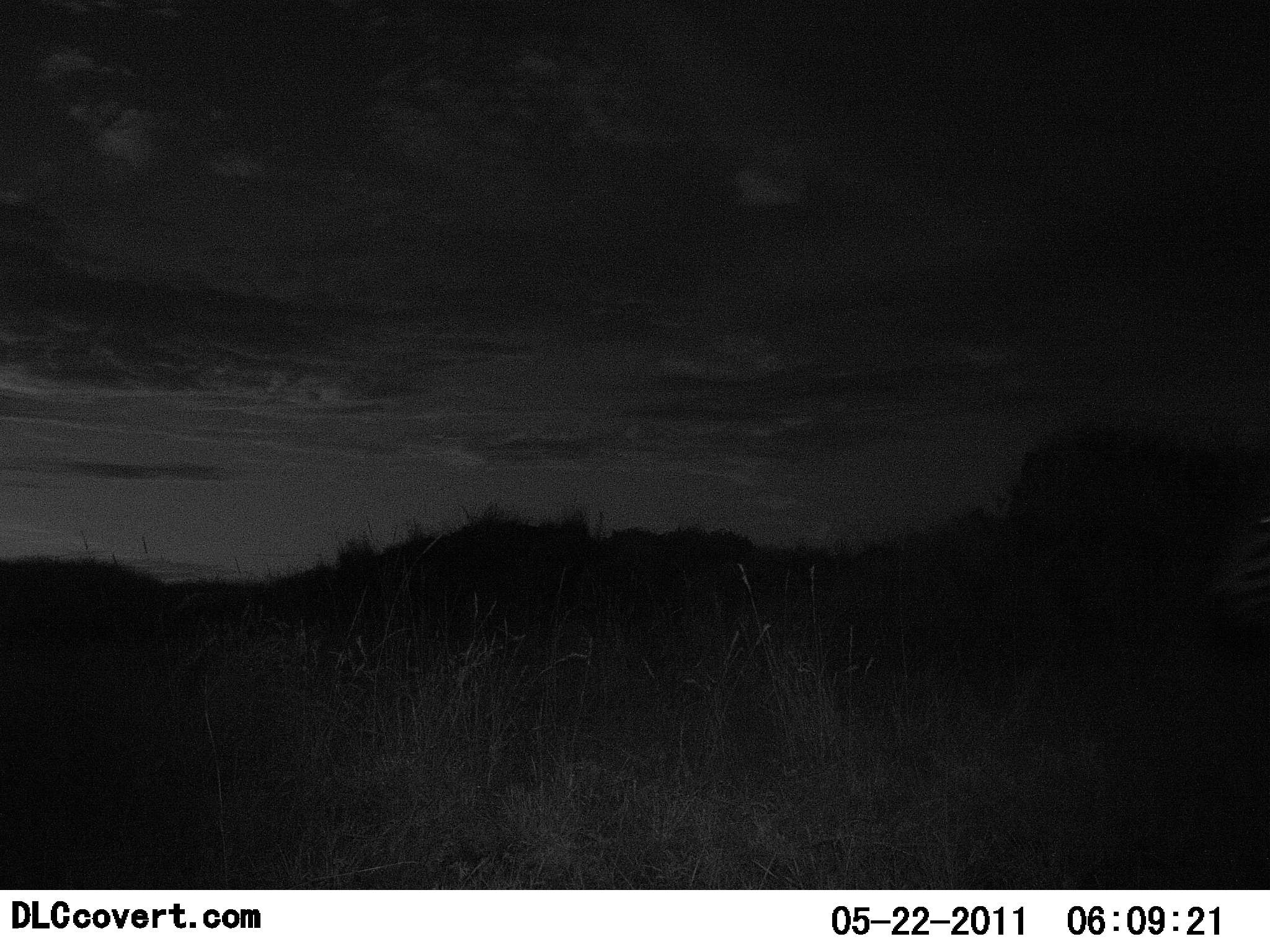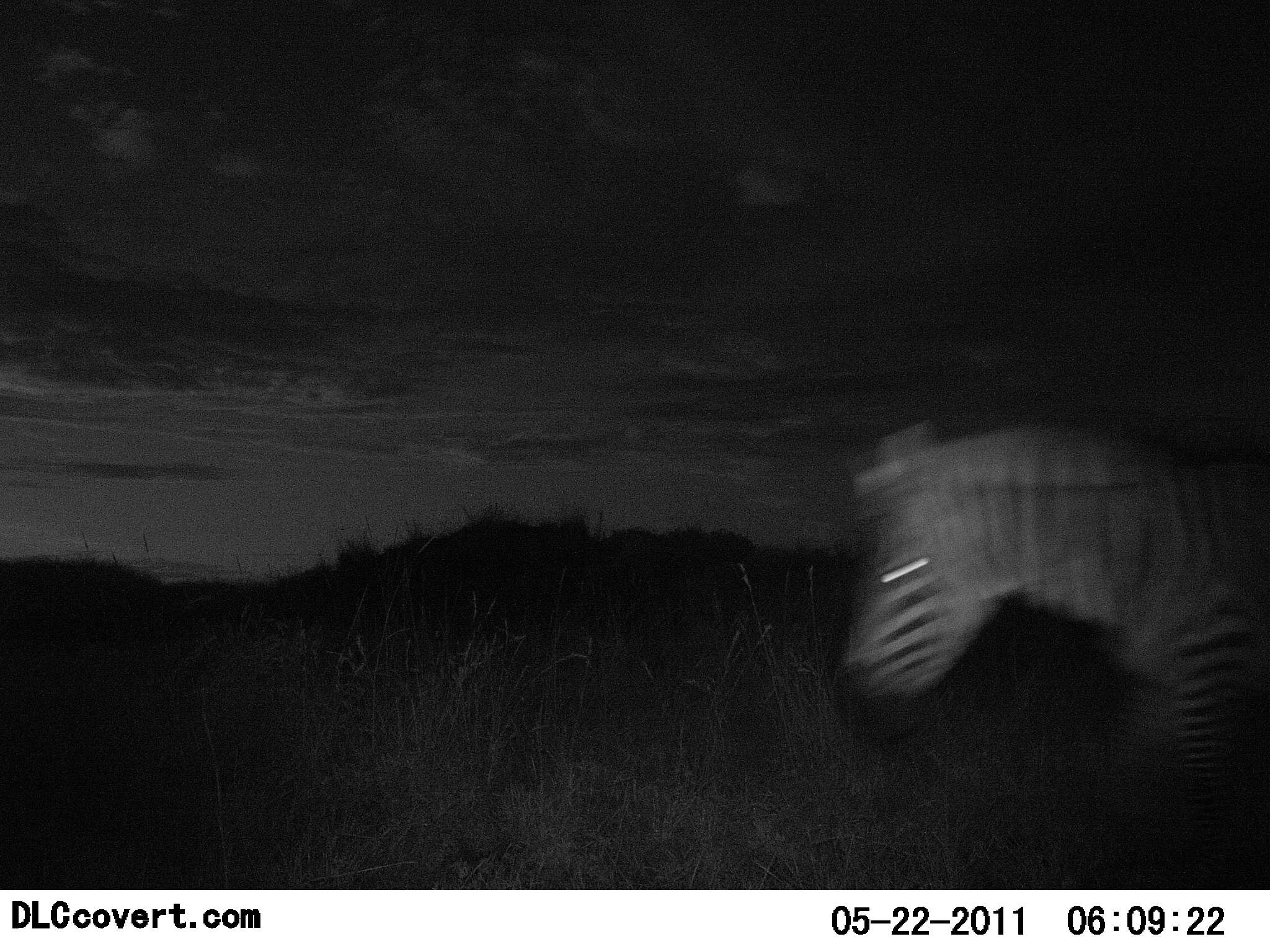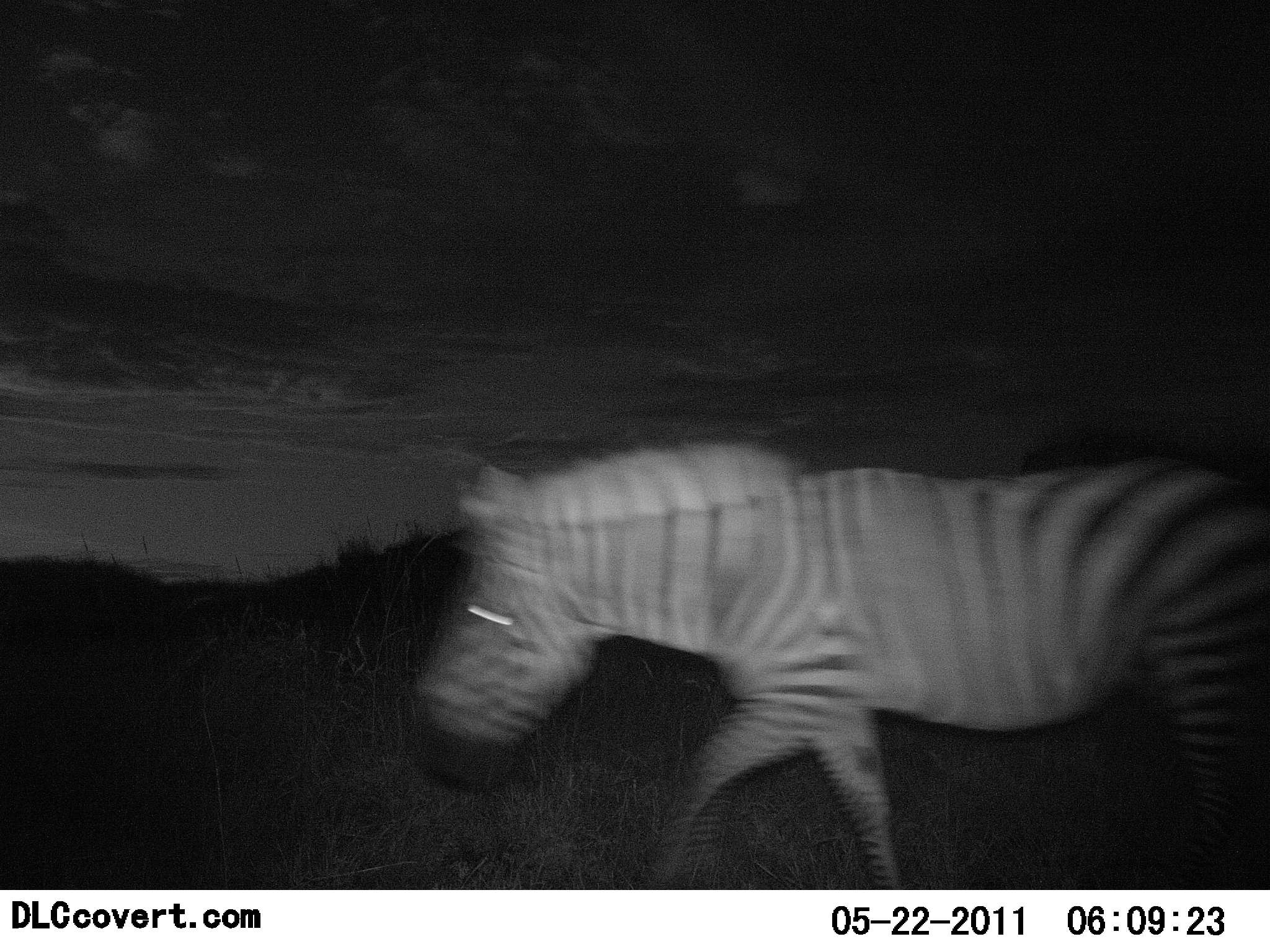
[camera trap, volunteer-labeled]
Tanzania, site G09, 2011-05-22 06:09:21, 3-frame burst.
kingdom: Animalia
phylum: Chordata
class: Mammalia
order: Perissodactyla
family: Equidae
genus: Equus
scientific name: Equus quagga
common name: plains zebra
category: zebra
Zebra (plains zebra) (Equus quagga), count 1. Behavior (volunteer vote fractions): standing 0%, resting 0%, moving 100%, interacting 0%. Young present (vote fraction): 0%. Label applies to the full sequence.